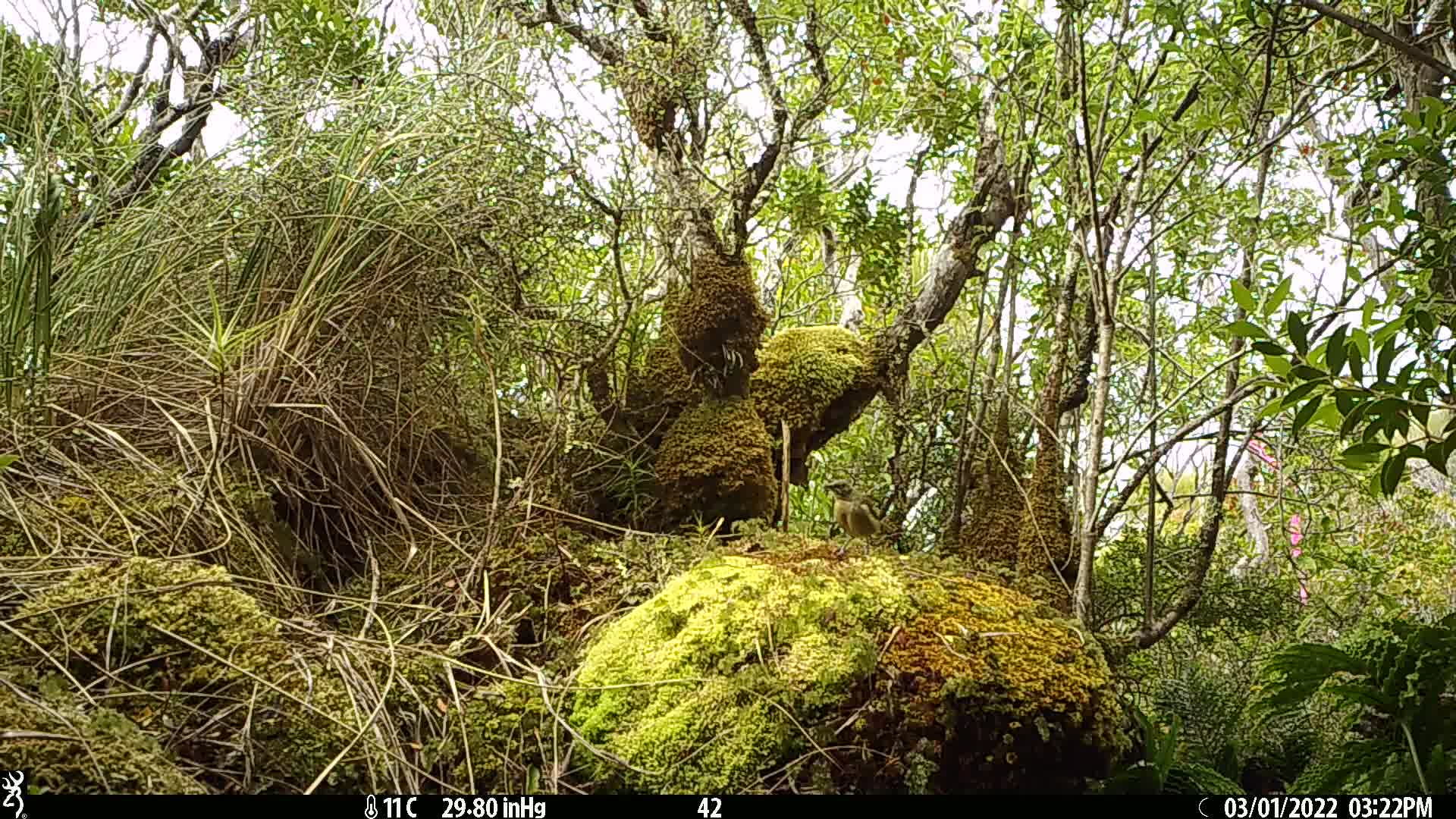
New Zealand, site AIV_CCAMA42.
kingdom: Animalia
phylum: Chordata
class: Aves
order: Passeriformes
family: Meliphagidae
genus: Anthornis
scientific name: Anthornis melanura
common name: new zealand bellbird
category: bellbird